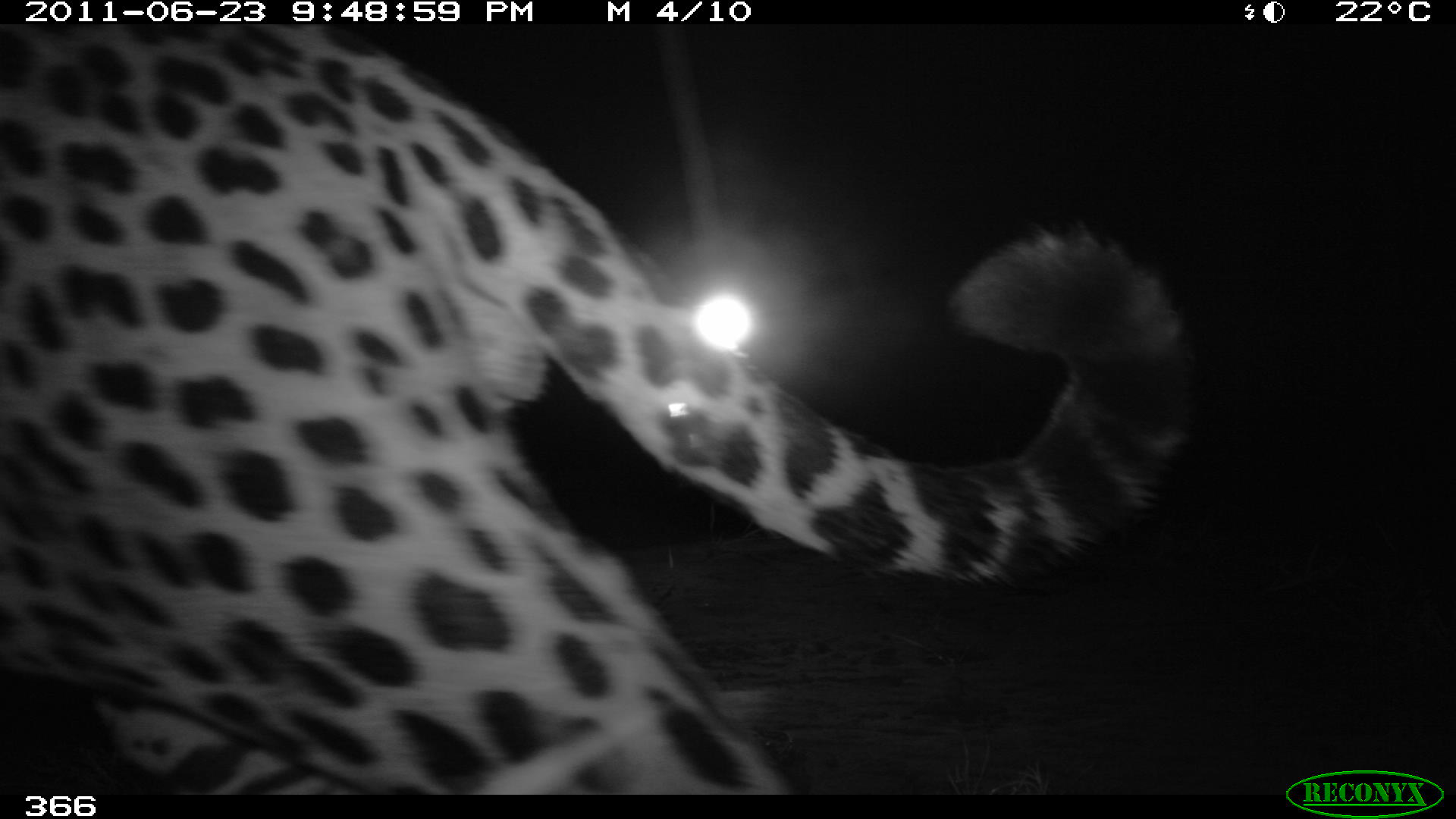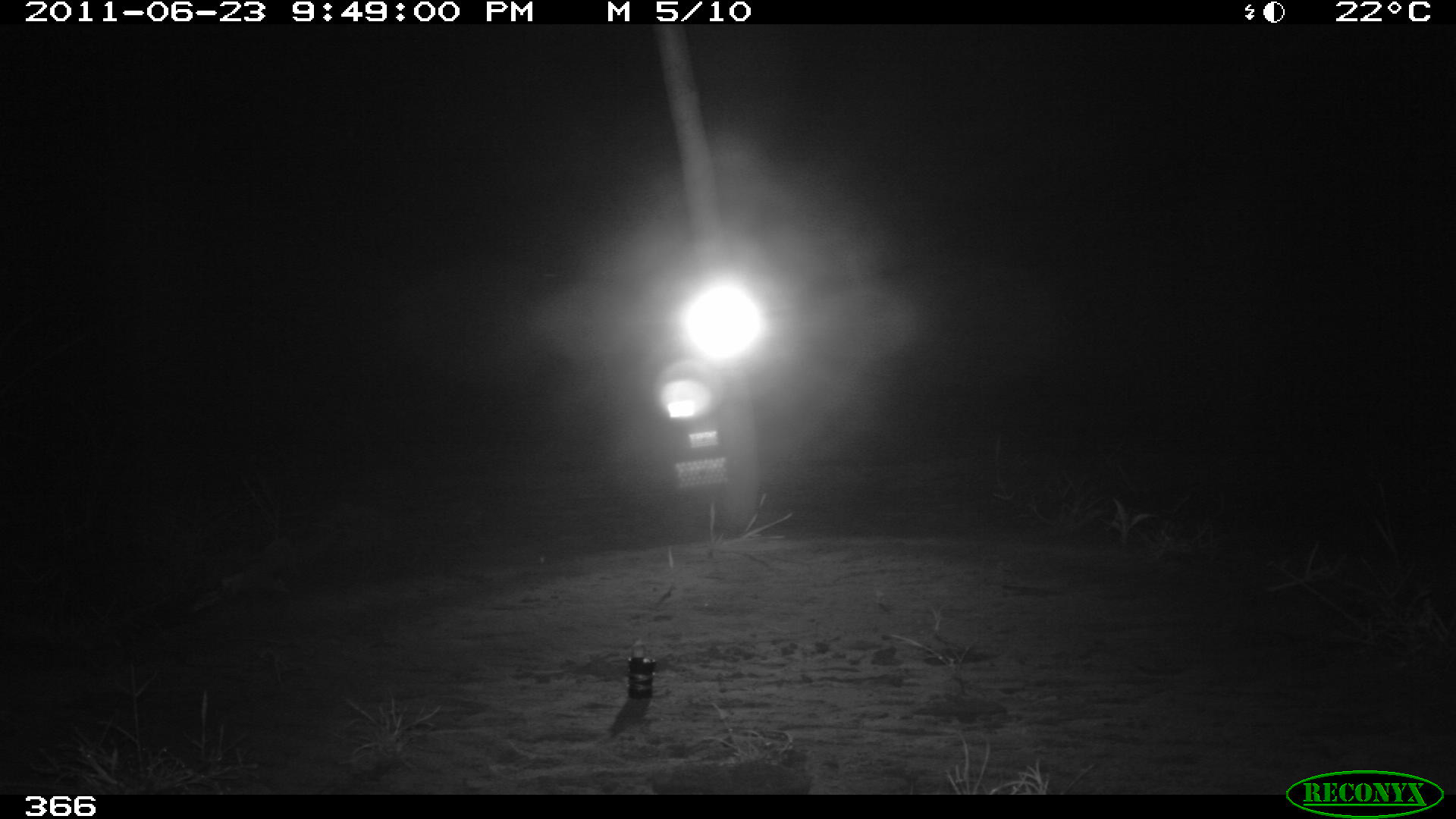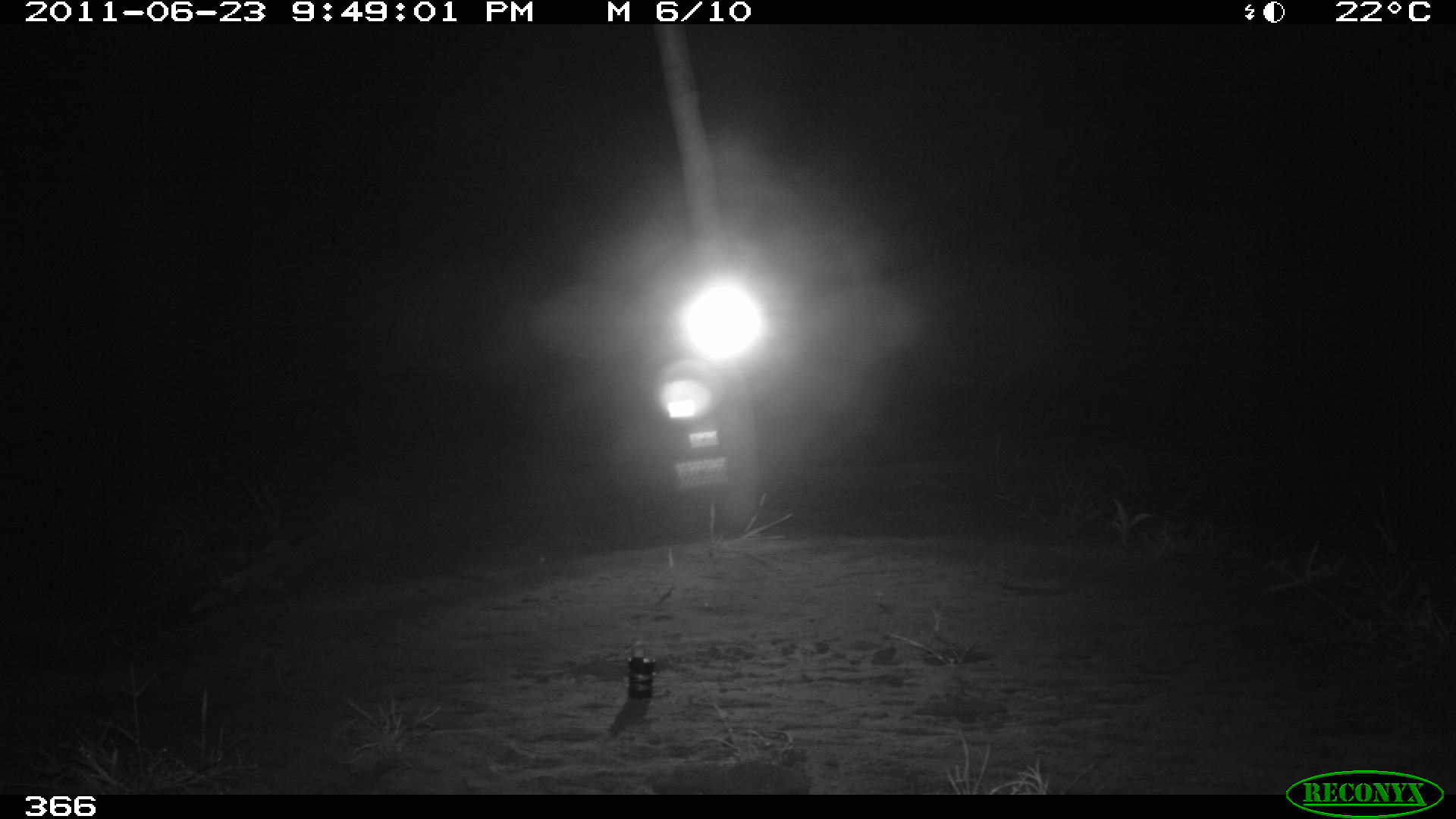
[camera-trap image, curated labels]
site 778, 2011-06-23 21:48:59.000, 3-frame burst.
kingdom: Animalia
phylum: Chordata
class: Mammalia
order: Carnivora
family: Felidae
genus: Panthera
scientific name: Panthera onca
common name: jaguar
Panthera onca (jaguar).